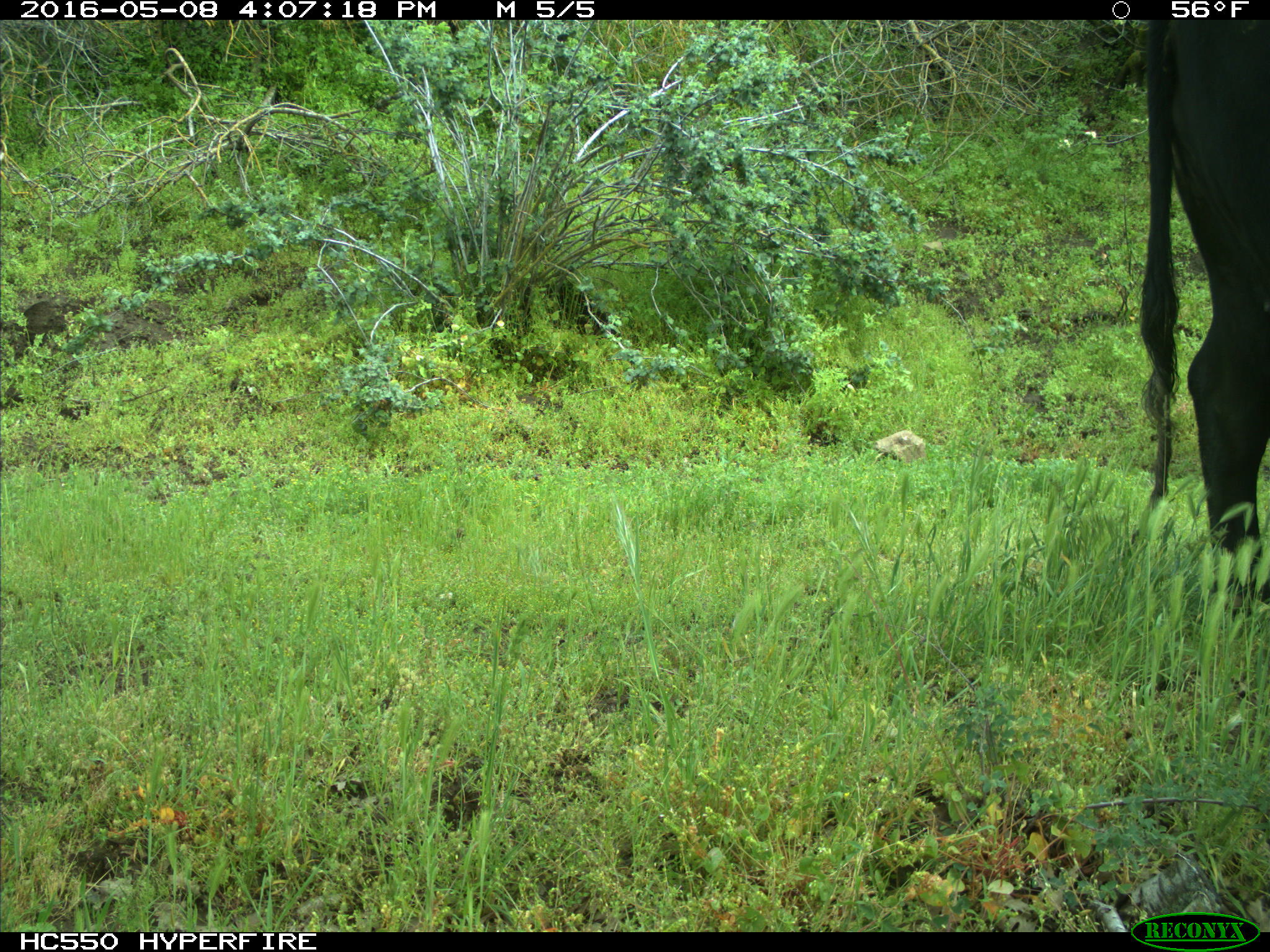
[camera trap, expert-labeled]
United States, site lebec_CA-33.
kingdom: Animalia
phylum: Chordata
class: Mammalia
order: Artiodactyla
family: Bovidae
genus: Bos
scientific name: Bos taurus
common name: domestic cow